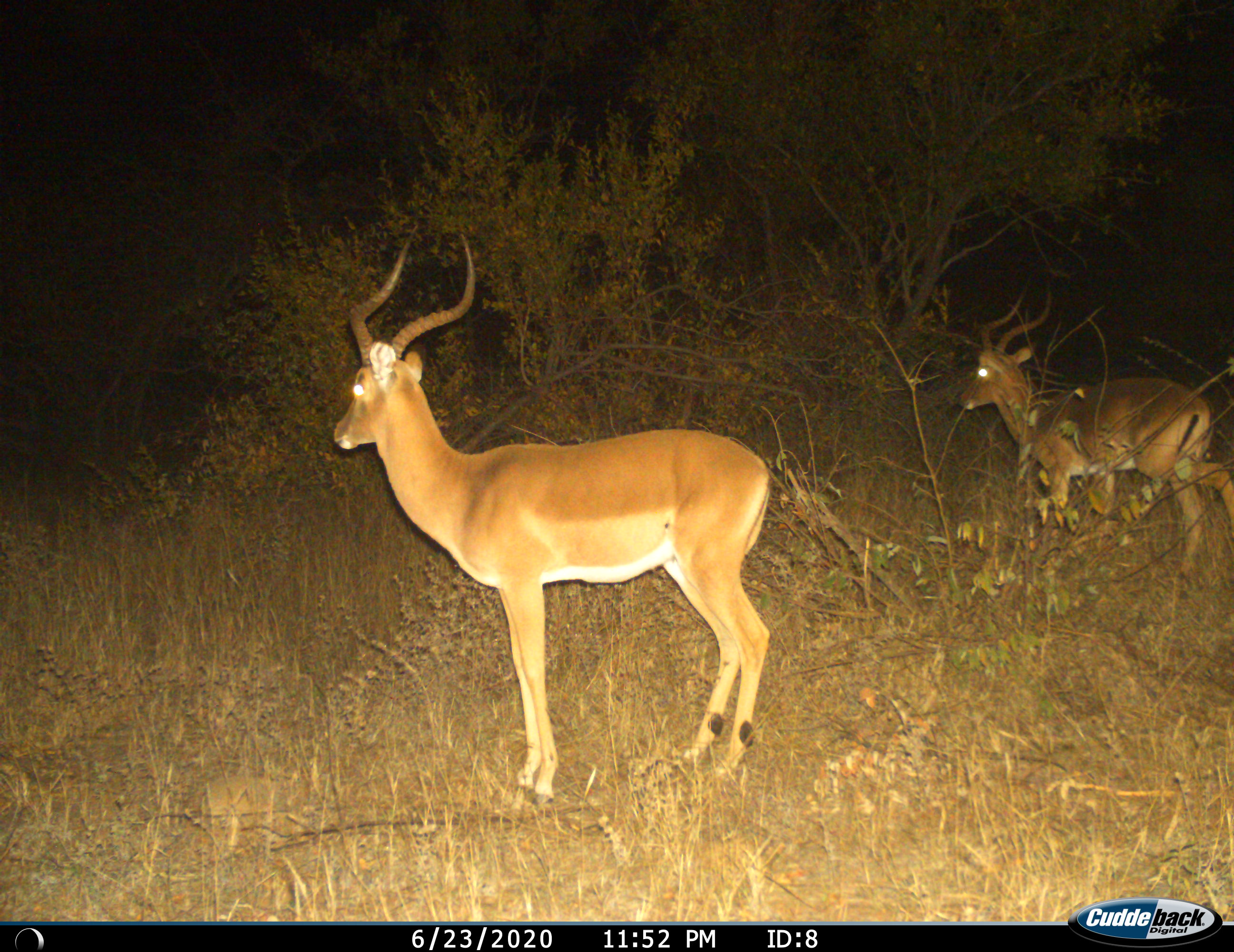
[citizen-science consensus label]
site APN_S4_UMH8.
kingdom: Animalia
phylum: Chordata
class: Mammalia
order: Artiodactyla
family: Bovidae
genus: Aepyceros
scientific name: Aepyceros melampus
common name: impala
Impala (Aepyceros melampus), count 2. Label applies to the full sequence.